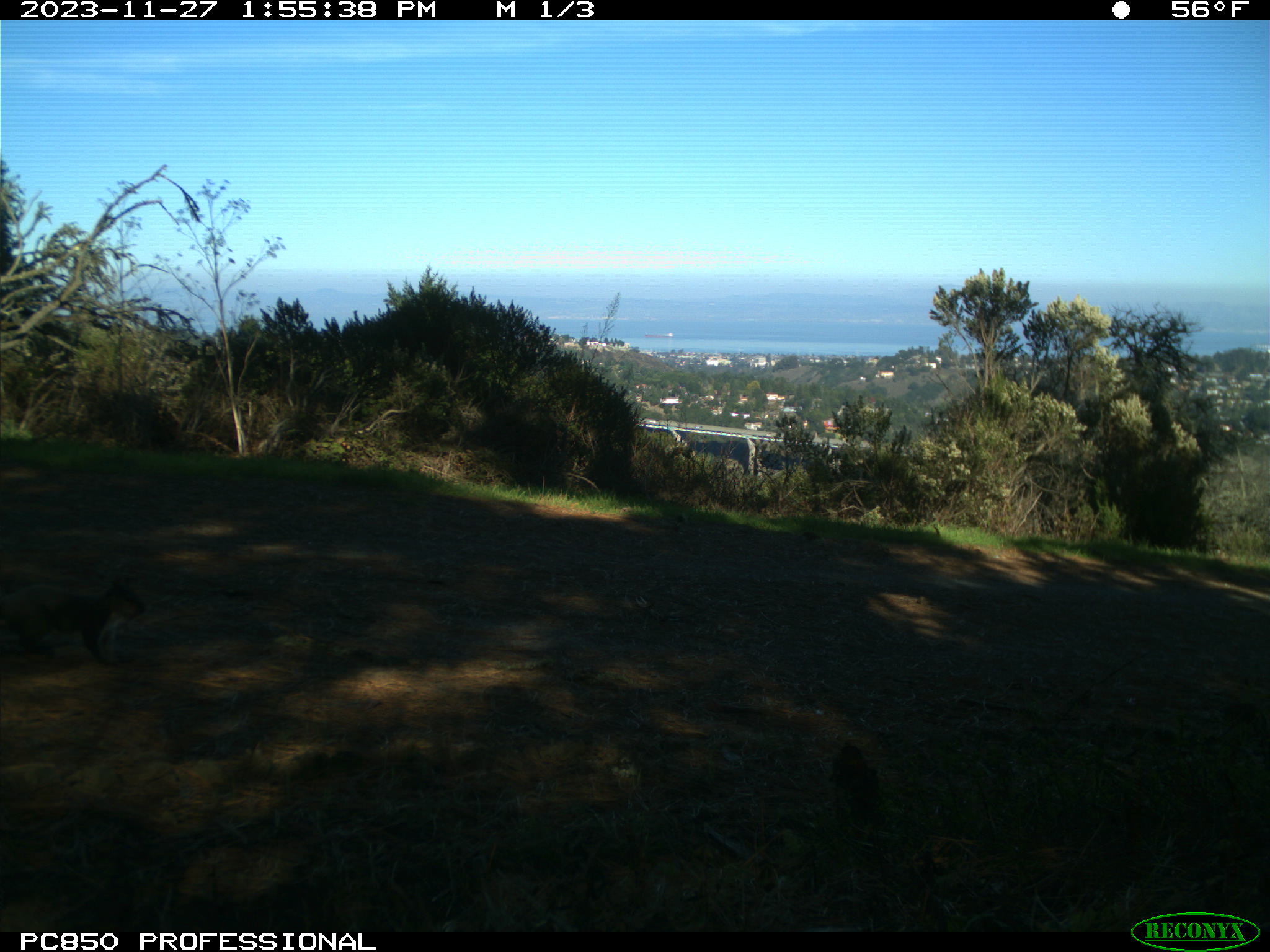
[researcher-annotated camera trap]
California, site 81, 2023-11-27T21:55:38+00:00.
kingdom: Animalia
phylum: Chordata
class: Mammalia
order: Rodentia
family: Sciuridae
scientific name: Sciuridae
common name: squirrel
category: unknown squirrel